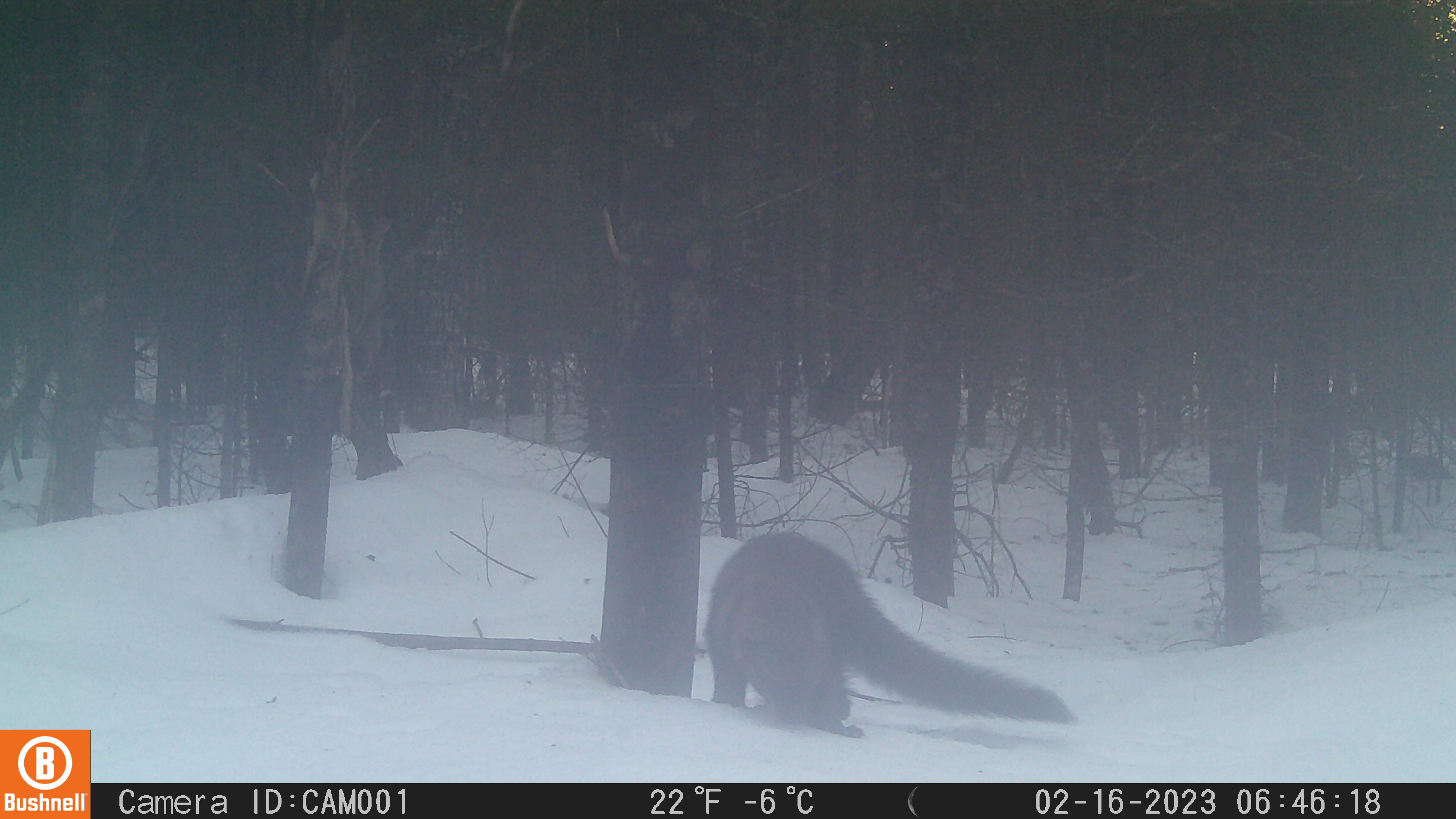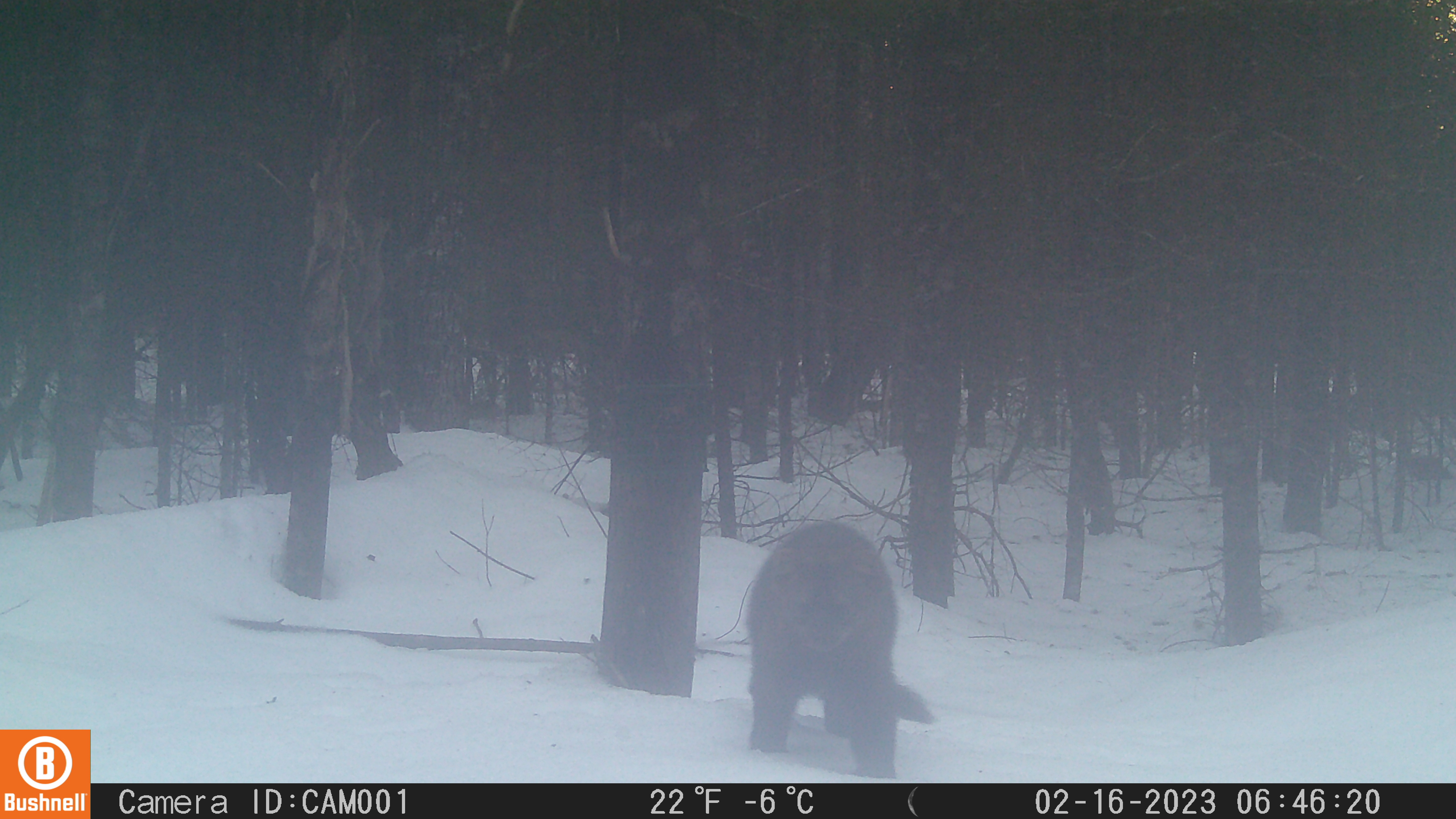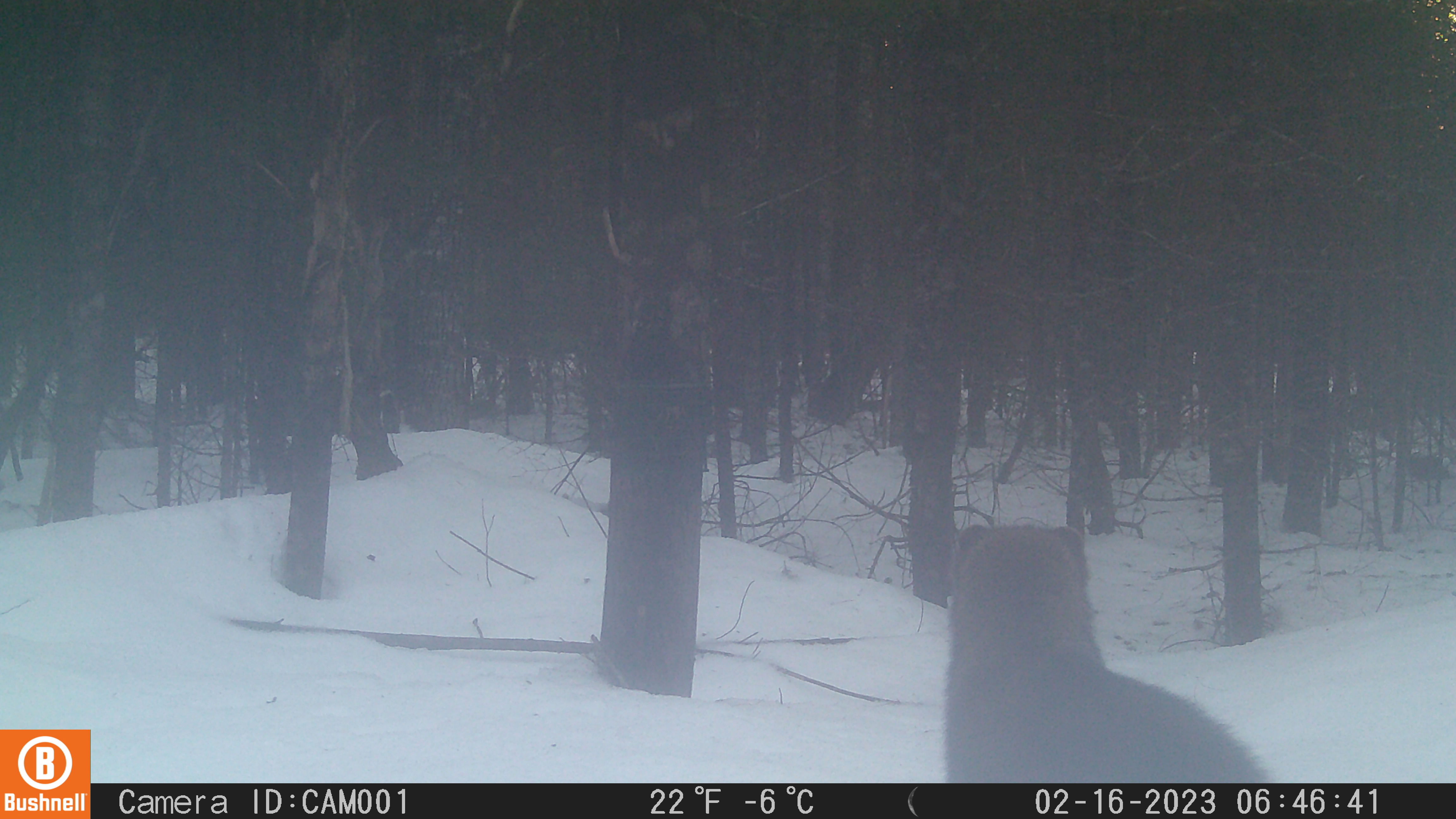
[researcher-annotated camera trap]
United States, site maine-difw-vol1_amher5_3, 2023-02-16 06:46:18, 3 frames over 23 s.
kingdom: Animalia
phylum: Chordata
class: Mammalia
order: Carnivora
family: Mustelidae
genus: Pekania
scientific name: Pekania pennanti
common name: fisher